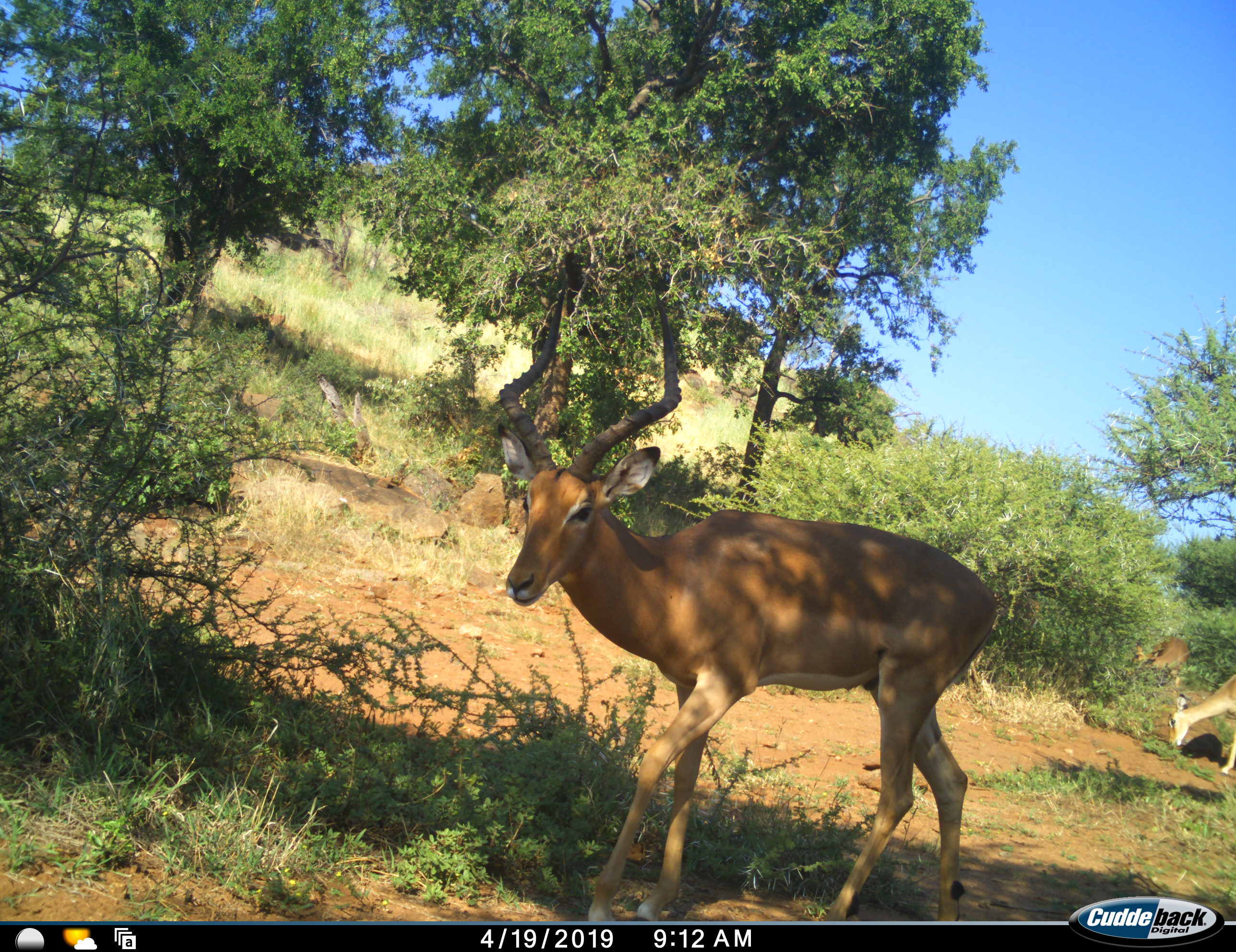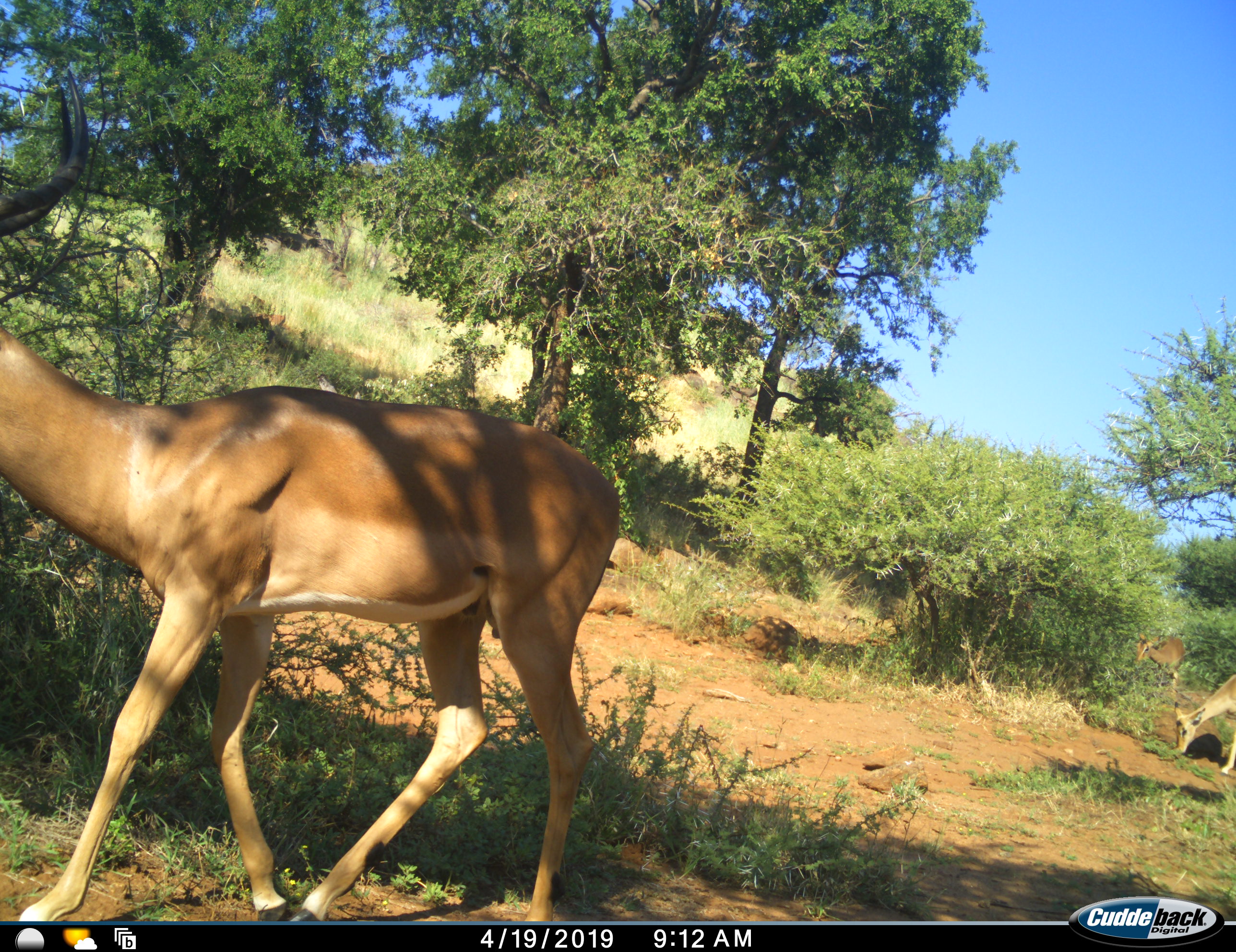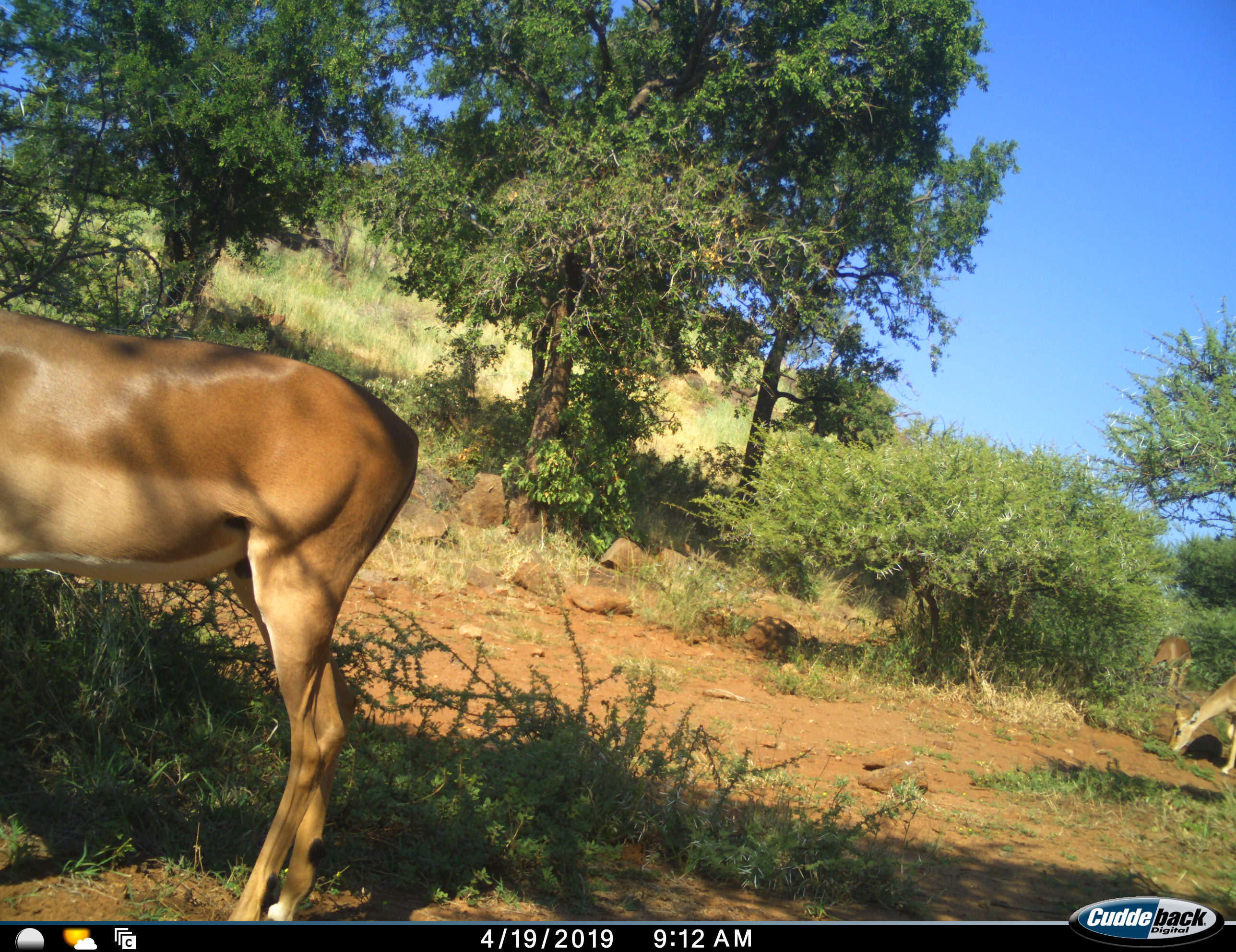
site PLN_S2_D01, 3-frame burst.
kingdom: Animalia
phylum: Chordata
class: Mammalia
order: Artiodactyla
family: Bovidae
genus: Aepyceros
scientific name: Aepyceros melampus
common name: impala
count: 3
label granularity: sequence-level